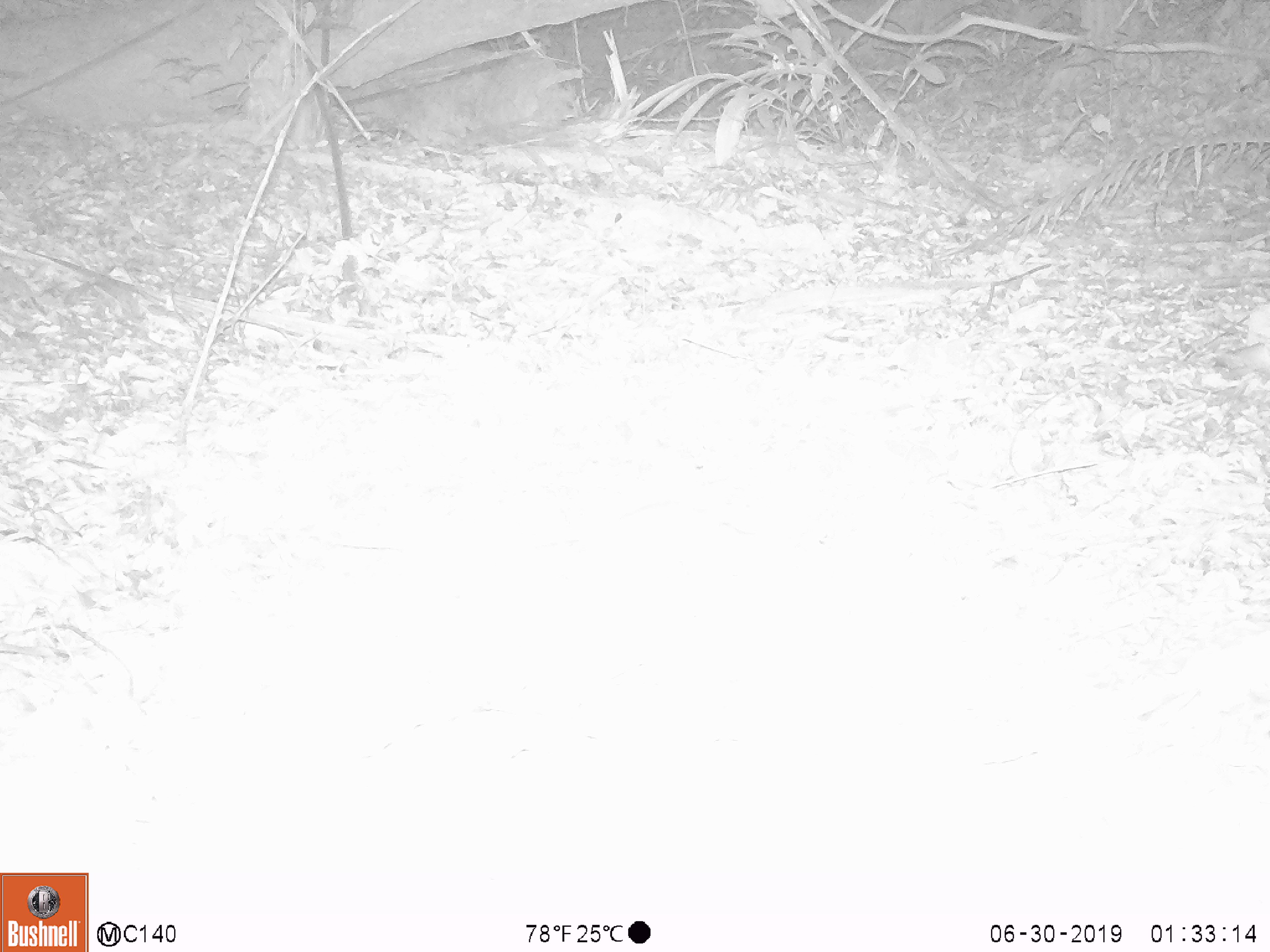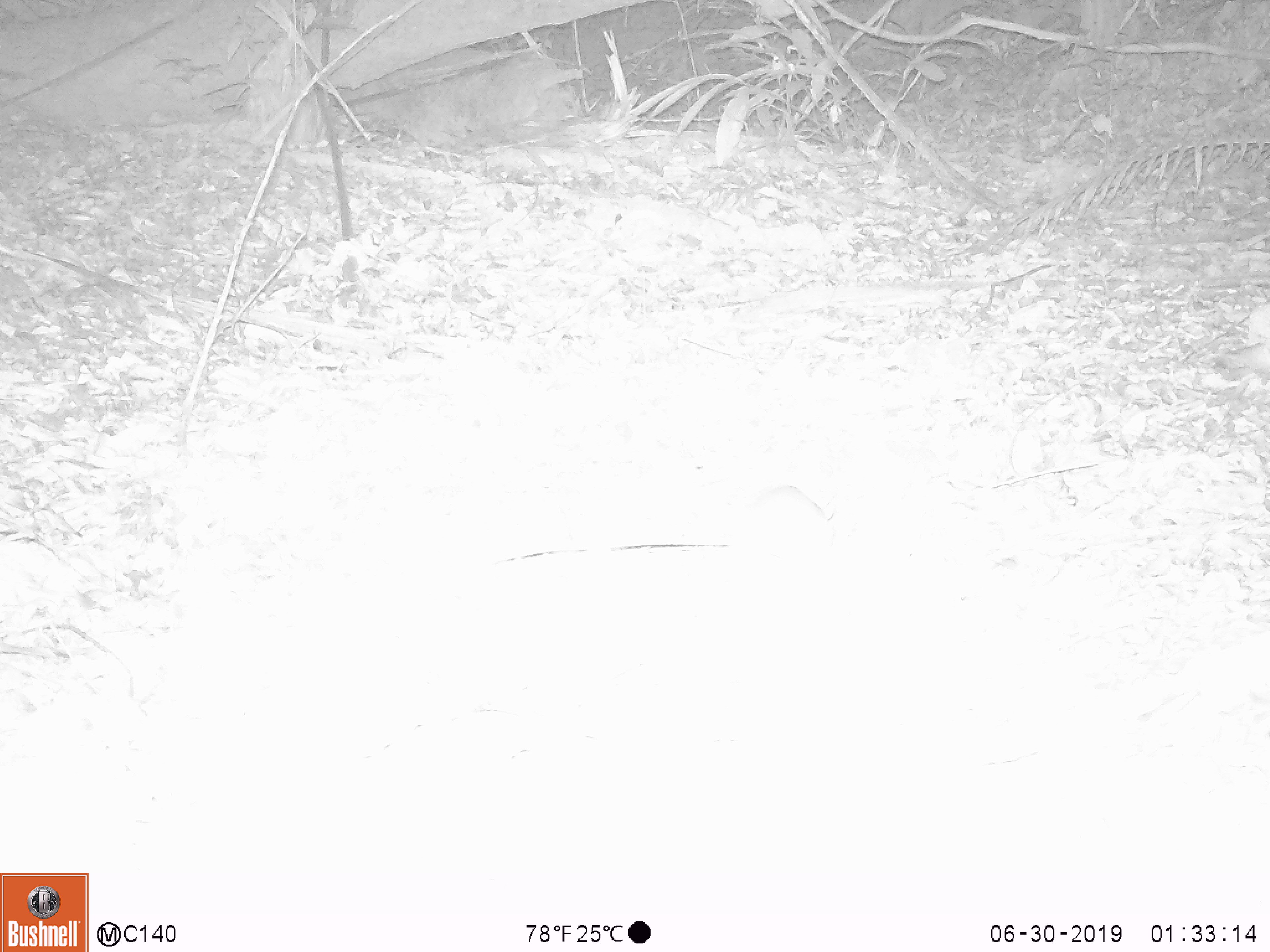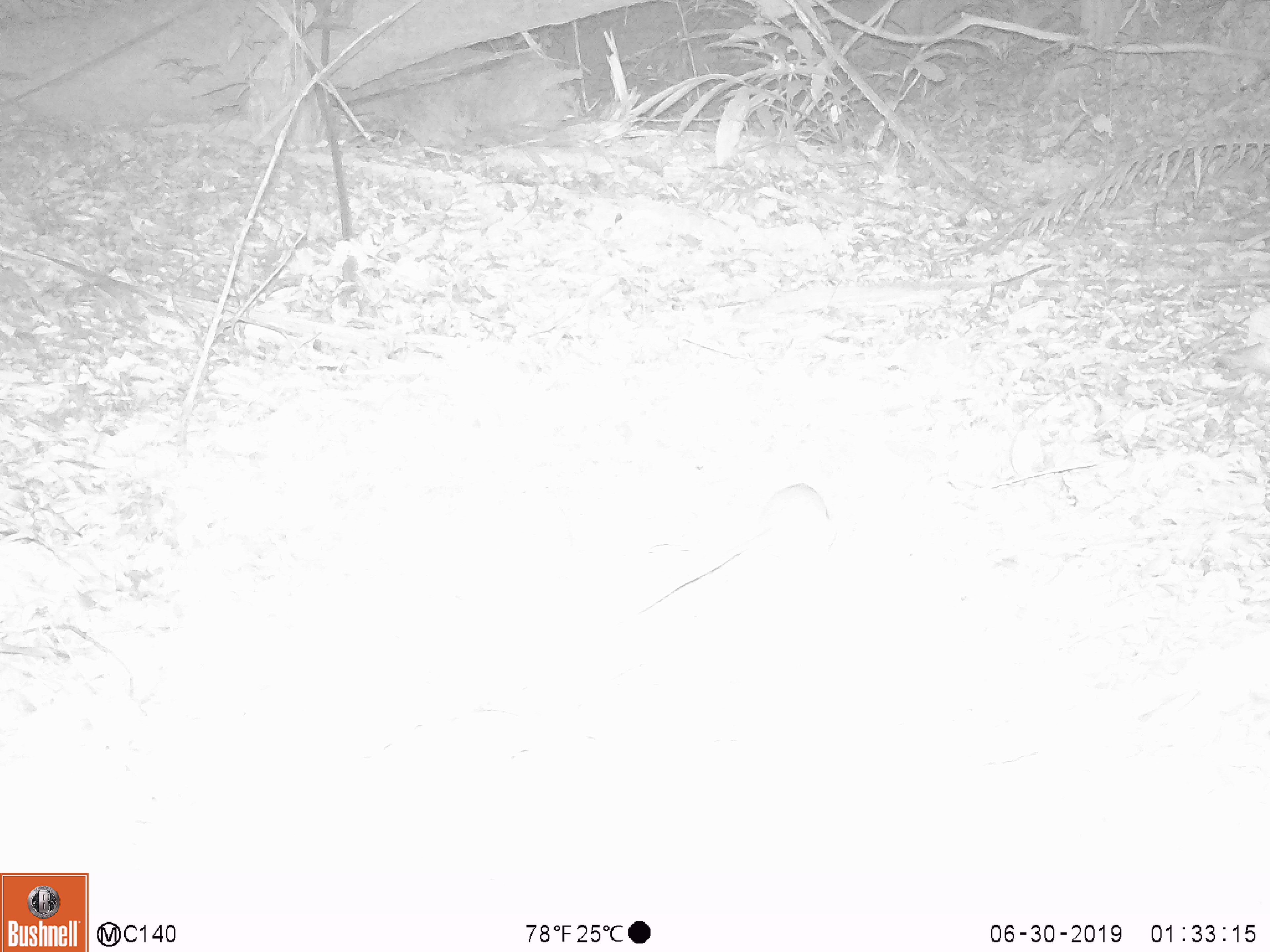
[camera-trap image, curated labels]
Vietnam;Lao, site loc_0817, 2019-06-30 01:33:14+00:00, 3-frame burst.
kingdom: Animalia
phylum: Chordata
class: Mammalia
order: Rodentia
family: Muridae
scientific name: Muridae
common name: old-world mice and rats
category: unidentified murid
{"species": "unidentified murid (old-world mice and rats) (Muridae)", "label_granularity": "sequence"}